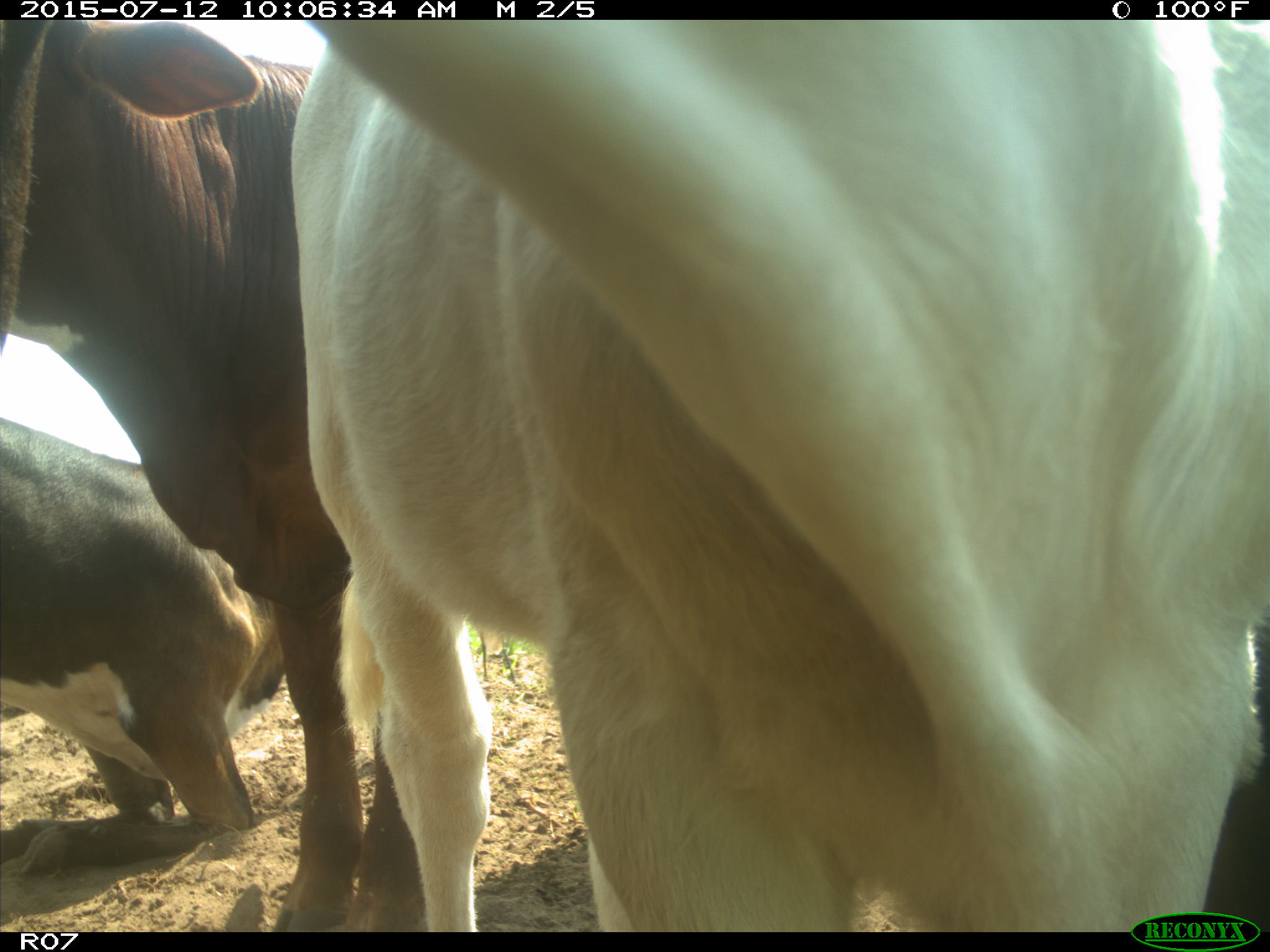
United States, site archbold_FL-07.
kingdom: Animalia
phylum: Chordata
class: Mammalia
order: Artiodactyla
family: Bovidae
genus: Bos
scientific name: Bos taurus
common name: domestic cow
Bos taurus (domestic cow).